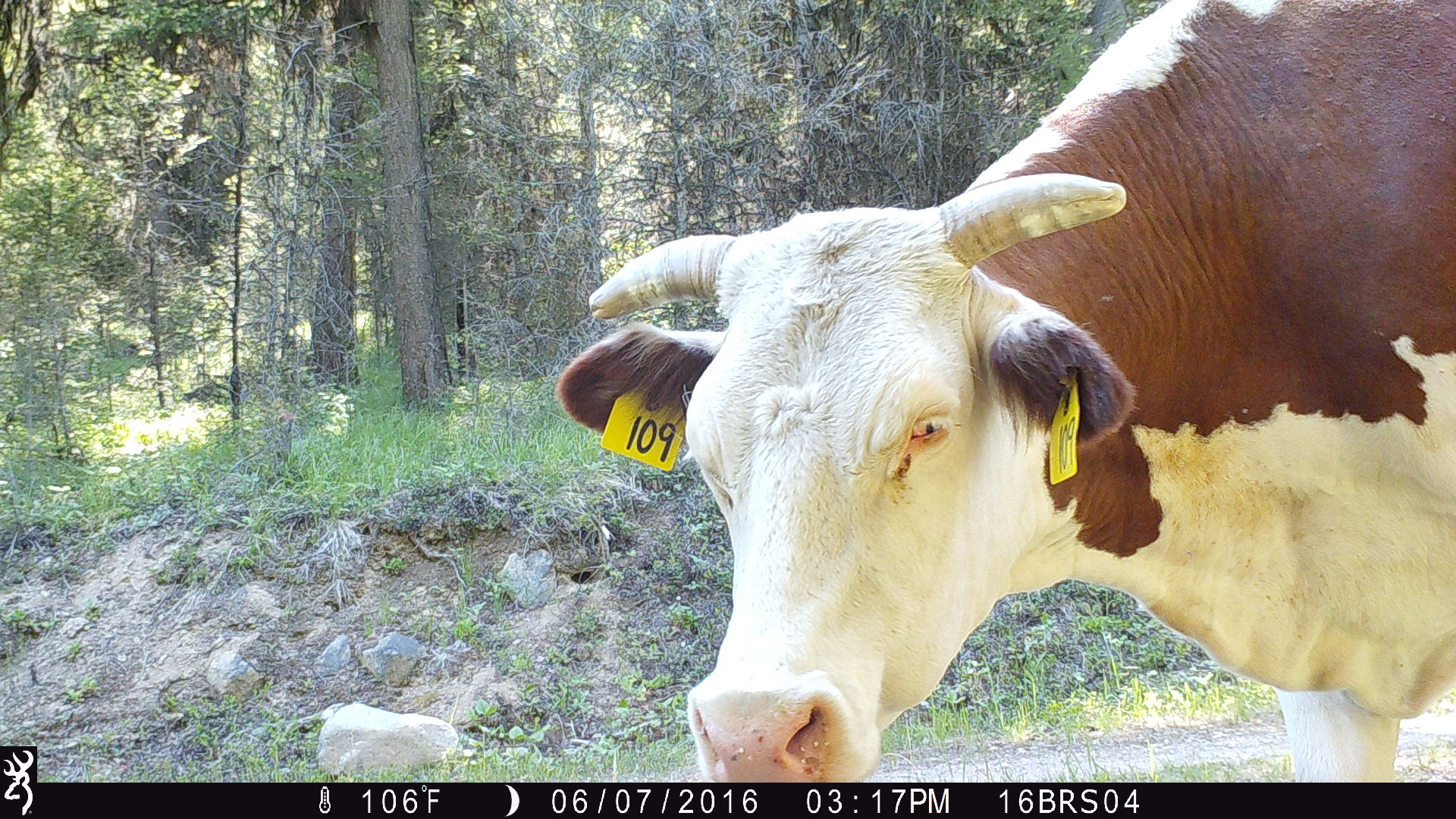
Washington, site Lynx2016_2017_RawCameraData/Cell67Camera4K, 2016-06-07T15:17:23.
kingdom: Animalia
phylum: Chordata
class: Mammalia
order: Artiodactyla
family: Bovidae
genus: Bos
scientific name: Bos taurus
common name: domestic cattle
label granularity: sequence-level